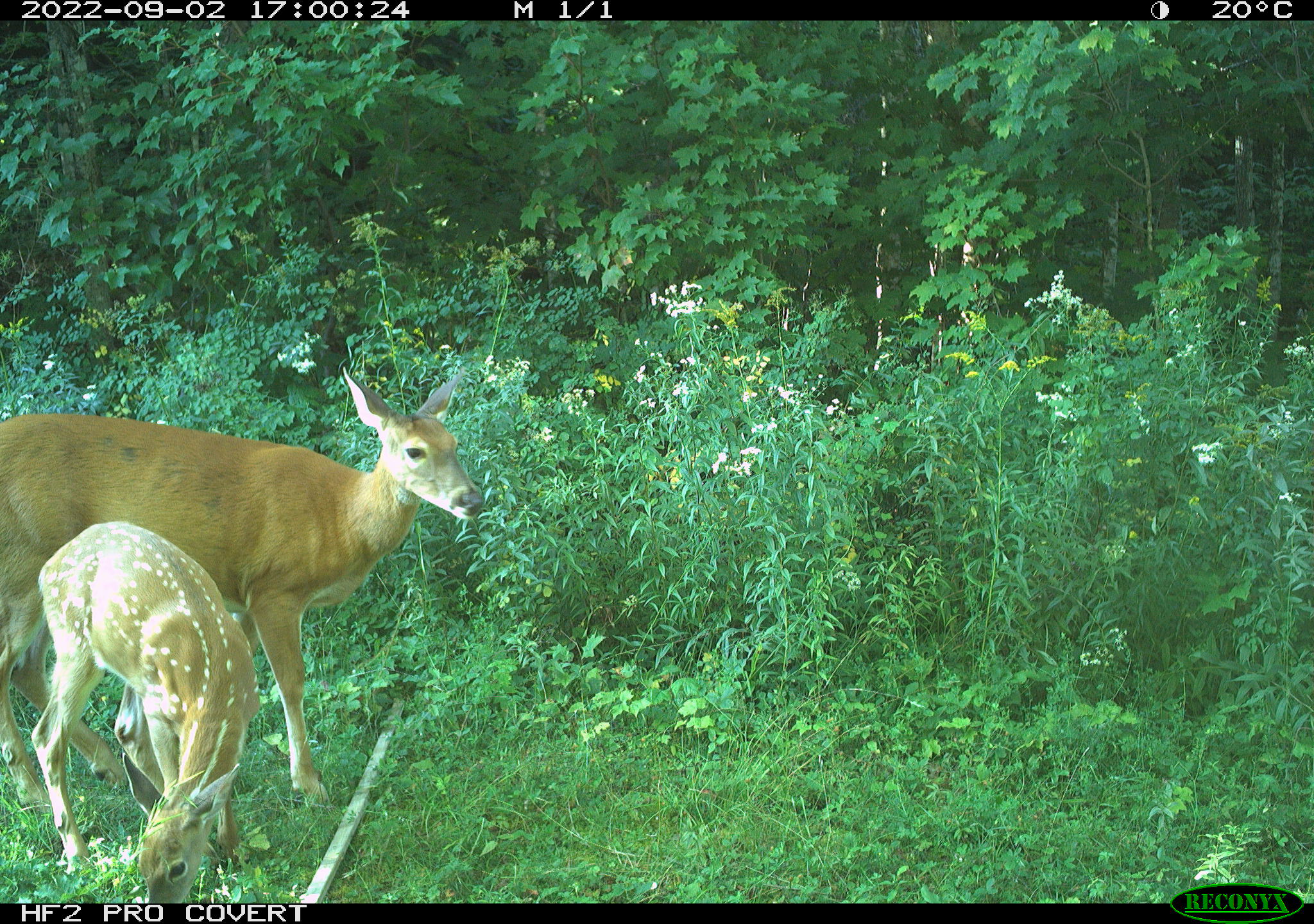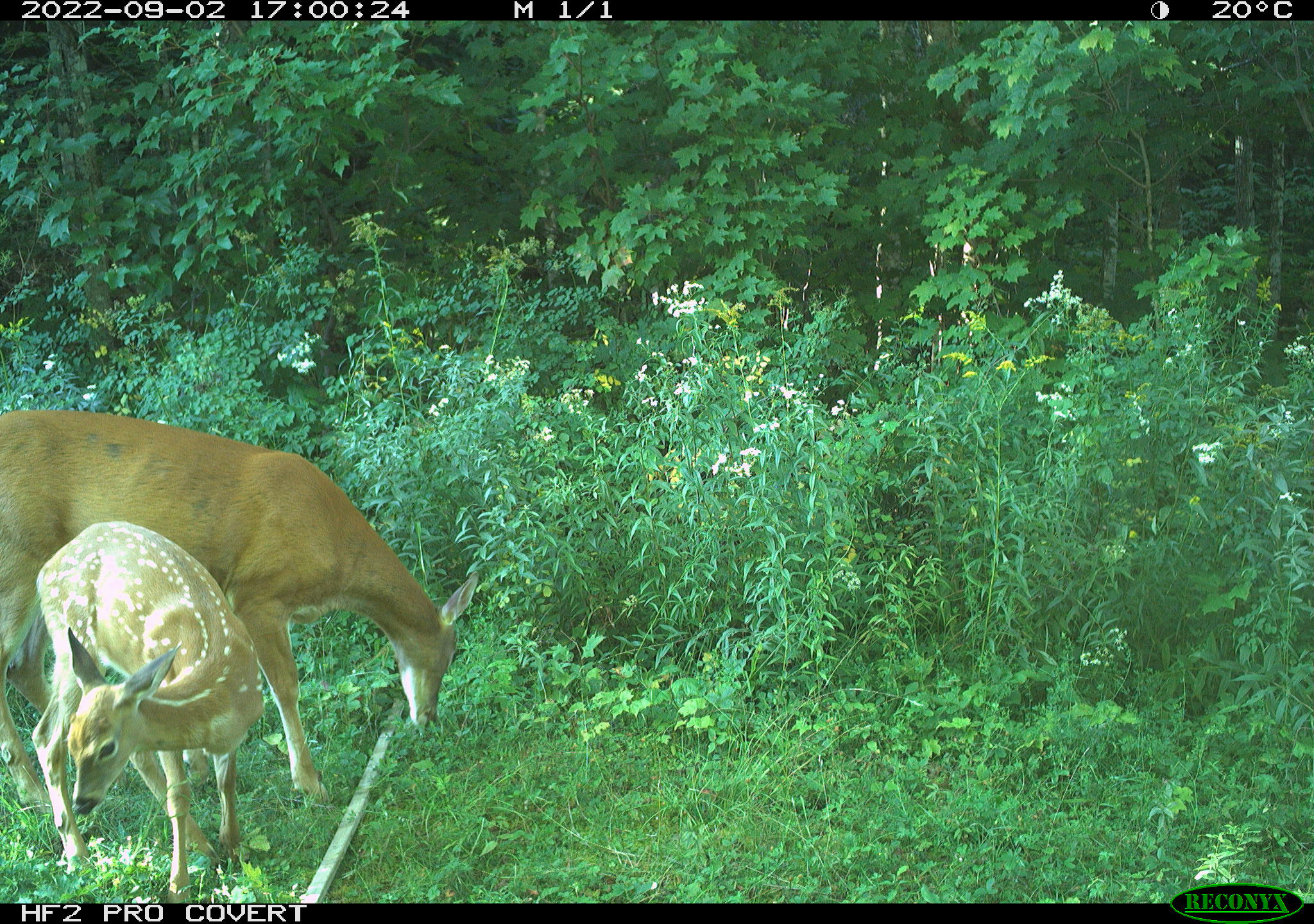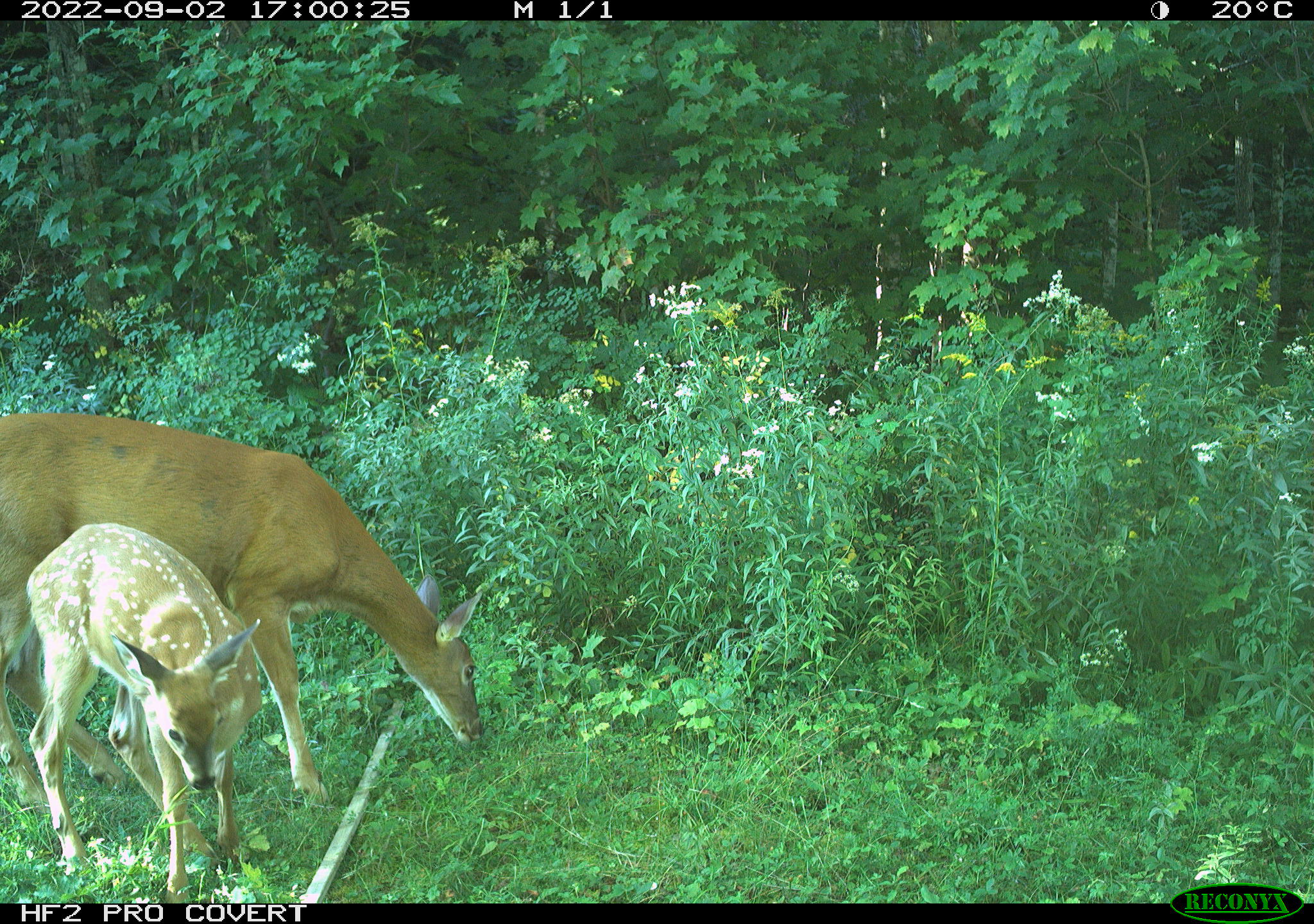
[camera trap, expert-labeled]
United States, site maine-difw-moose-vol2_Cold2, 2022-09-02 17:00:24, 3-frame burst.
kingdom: Animalia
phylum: Chordata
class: Mammalia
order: Artiodactyla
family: Cervidae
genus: Odocoileus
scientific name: Odocoileus virginianus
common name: white-tailed deer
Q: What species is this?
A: White-tailed deer (Odocoileus virginianus).